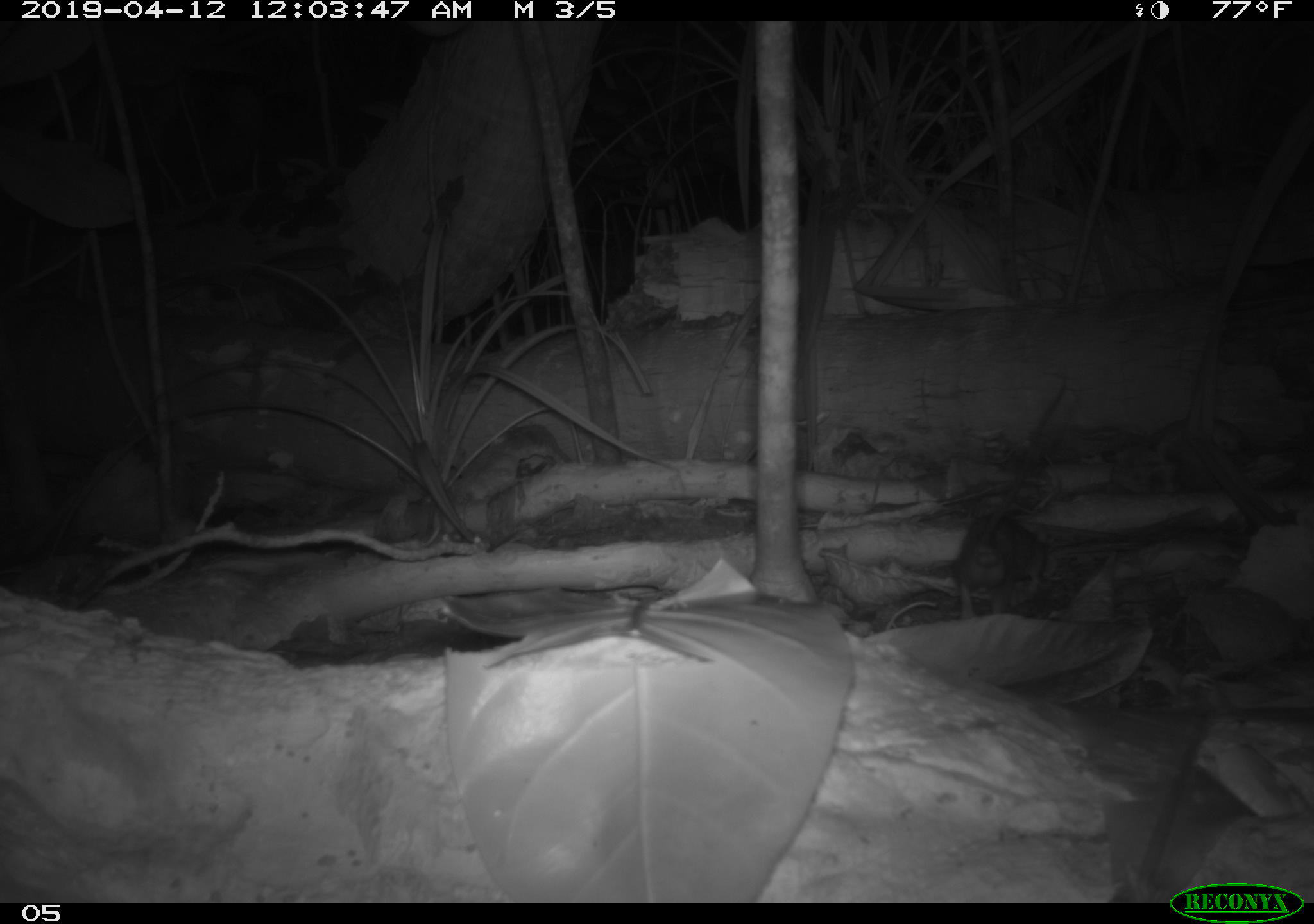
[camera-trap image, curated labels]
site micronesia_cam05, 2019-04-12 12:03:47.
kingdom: Animalia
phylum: Chordata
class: Mammalia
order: Rodentia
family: Muridae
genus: Rattus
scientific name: Rattus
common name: rat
Rat (Rattus).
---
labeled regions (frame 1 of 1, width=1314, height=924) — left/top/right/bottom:
rat: 945/372/1073/626